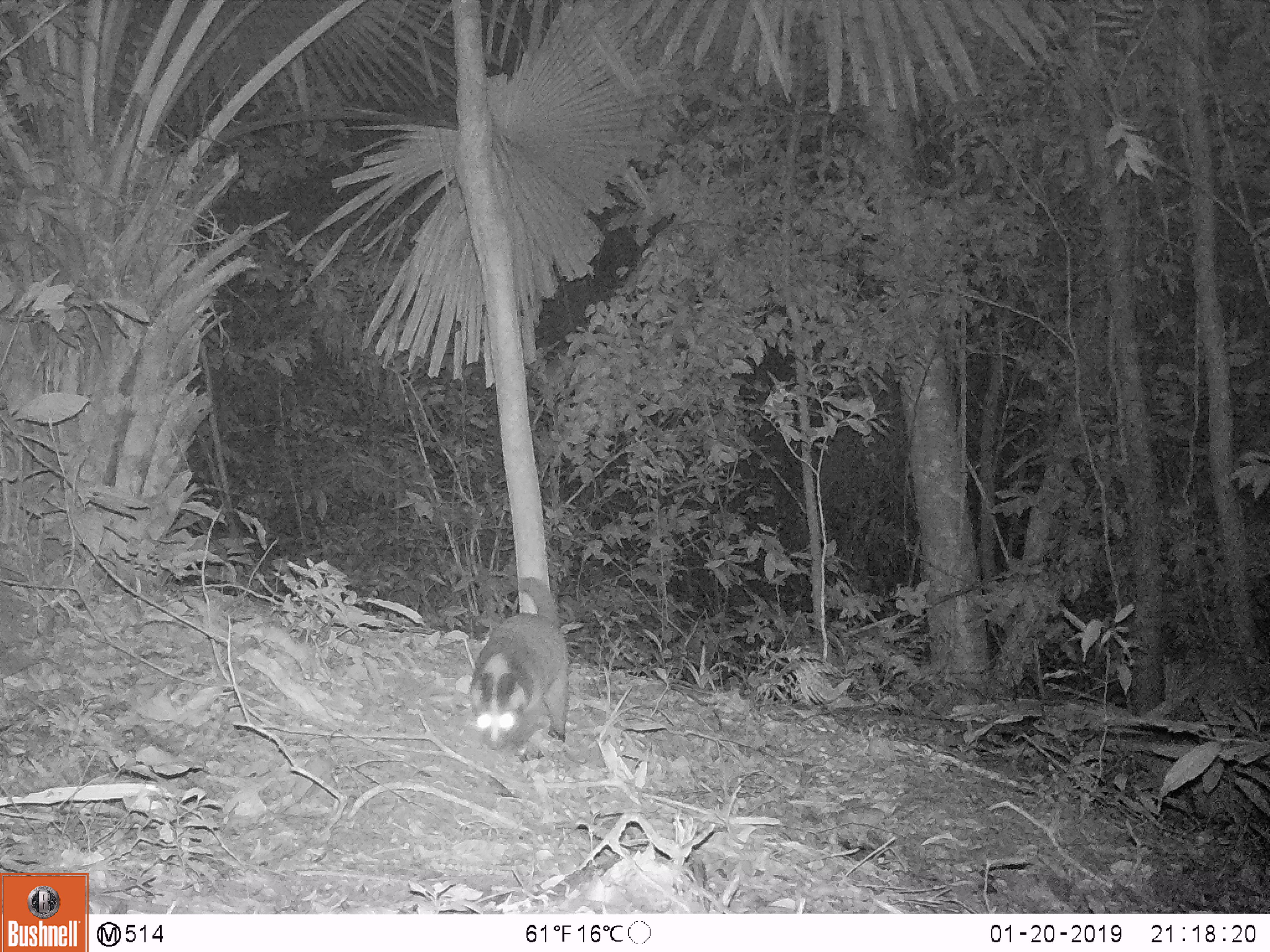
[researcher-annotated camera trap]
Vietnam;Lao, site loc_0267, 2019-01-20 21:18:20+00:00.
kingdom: Animalia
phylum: Chordata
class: Mammalia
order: Carnivora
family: Viverridae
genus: Paguma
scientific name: Paguma larvata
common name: masked palm civet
Masked palm civet (Paguma larvata). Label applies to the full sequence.